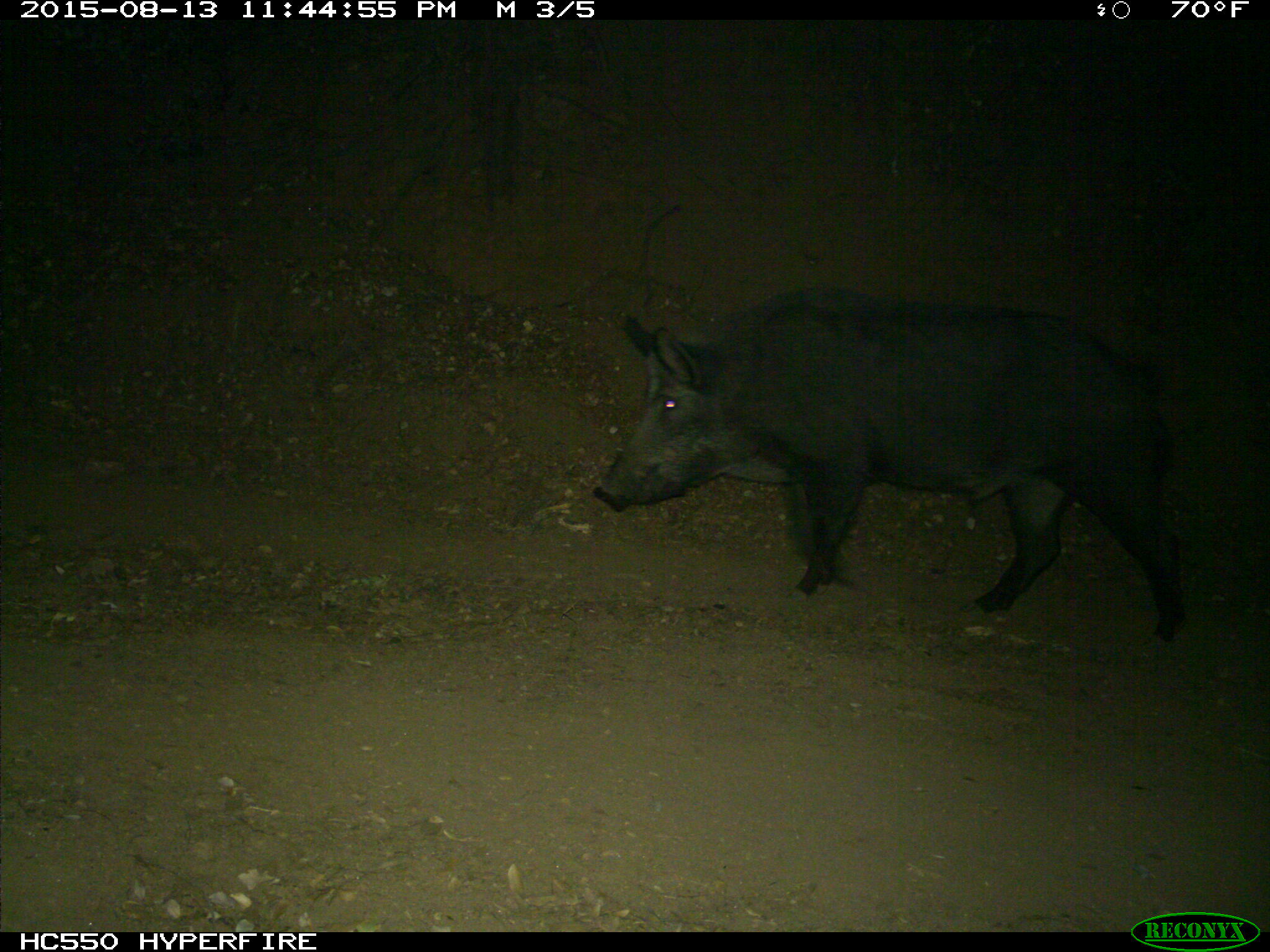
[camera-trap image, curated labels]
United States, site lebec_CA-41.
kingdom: Animalia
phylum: Chordata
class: Mammalia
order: Artiodactyla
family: Suidae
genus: Sus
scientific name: Sus scrofa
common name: wild boar